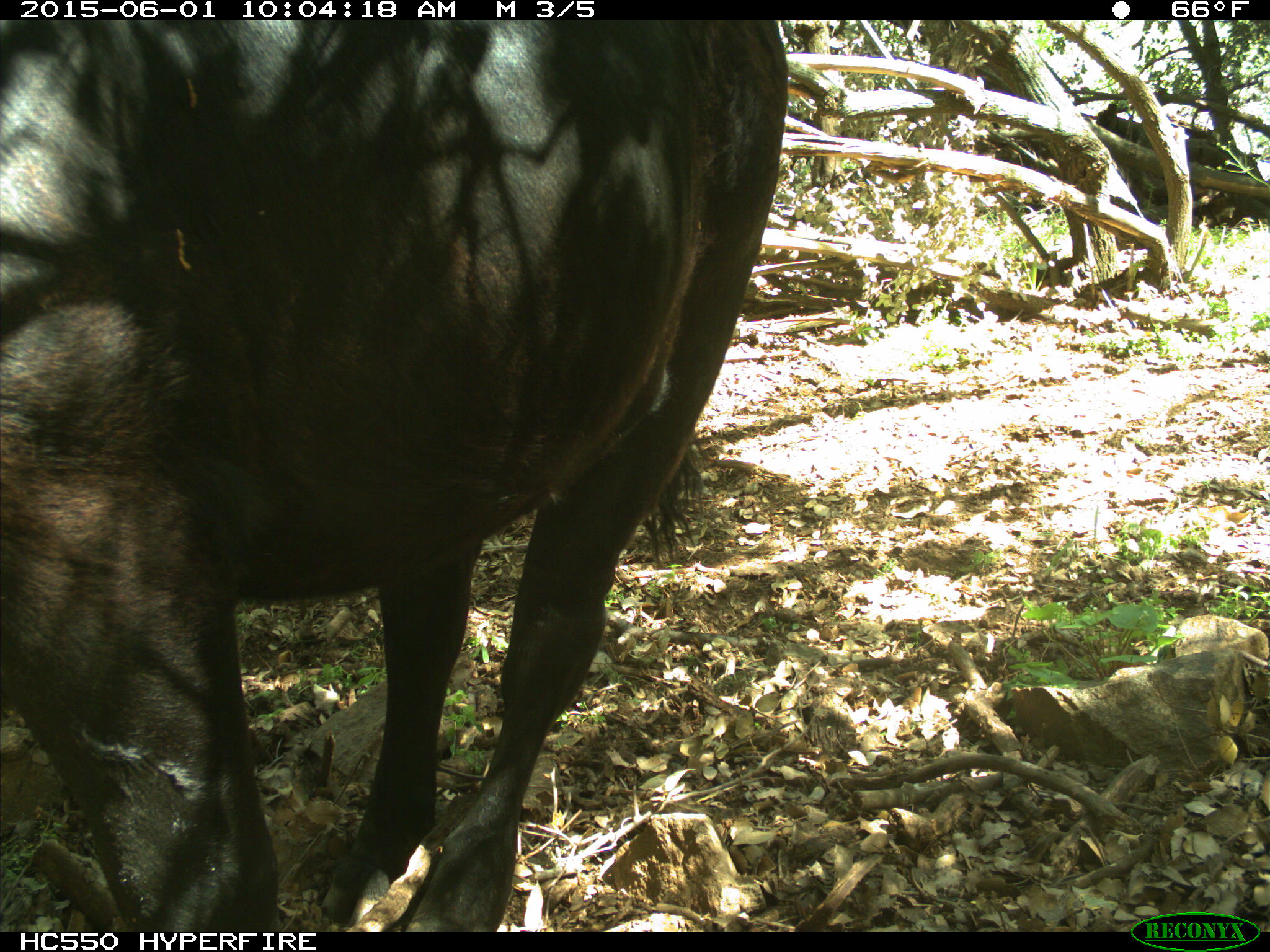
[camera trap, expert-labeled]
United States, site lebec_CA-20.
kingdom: Animalia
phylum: Chordata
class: Mammalia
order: Artiodactyla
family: Bovidae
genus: Bos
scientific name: Bos taurus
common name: domestic cow